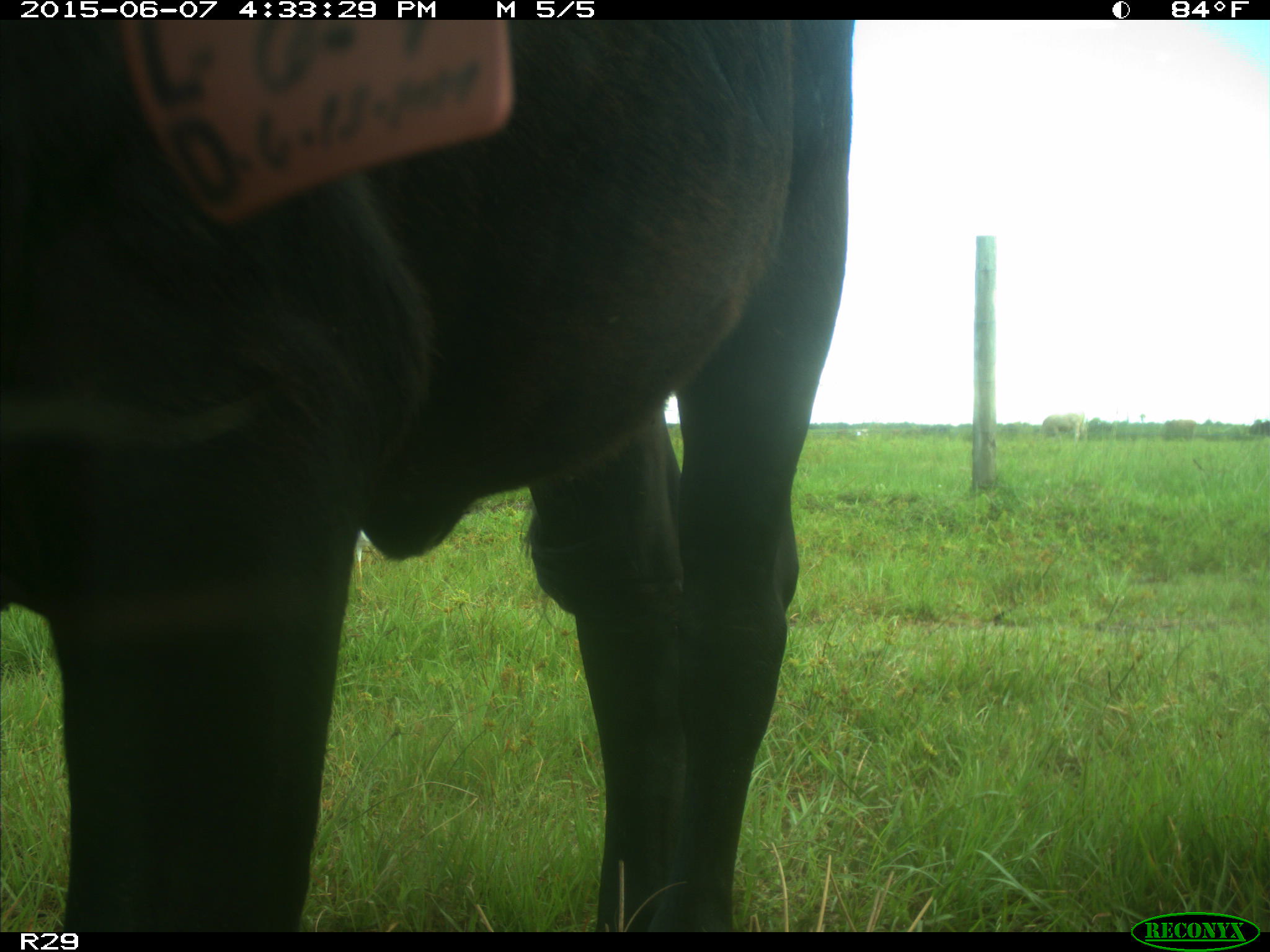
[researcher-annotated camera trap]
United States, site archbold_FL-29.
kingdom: Animalia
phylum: Chordata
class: Mammalia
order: Artiodactyla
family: Bovidae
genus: Bos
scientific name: Bos taurus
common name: domestic cow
Bos taurus (domestic cow).